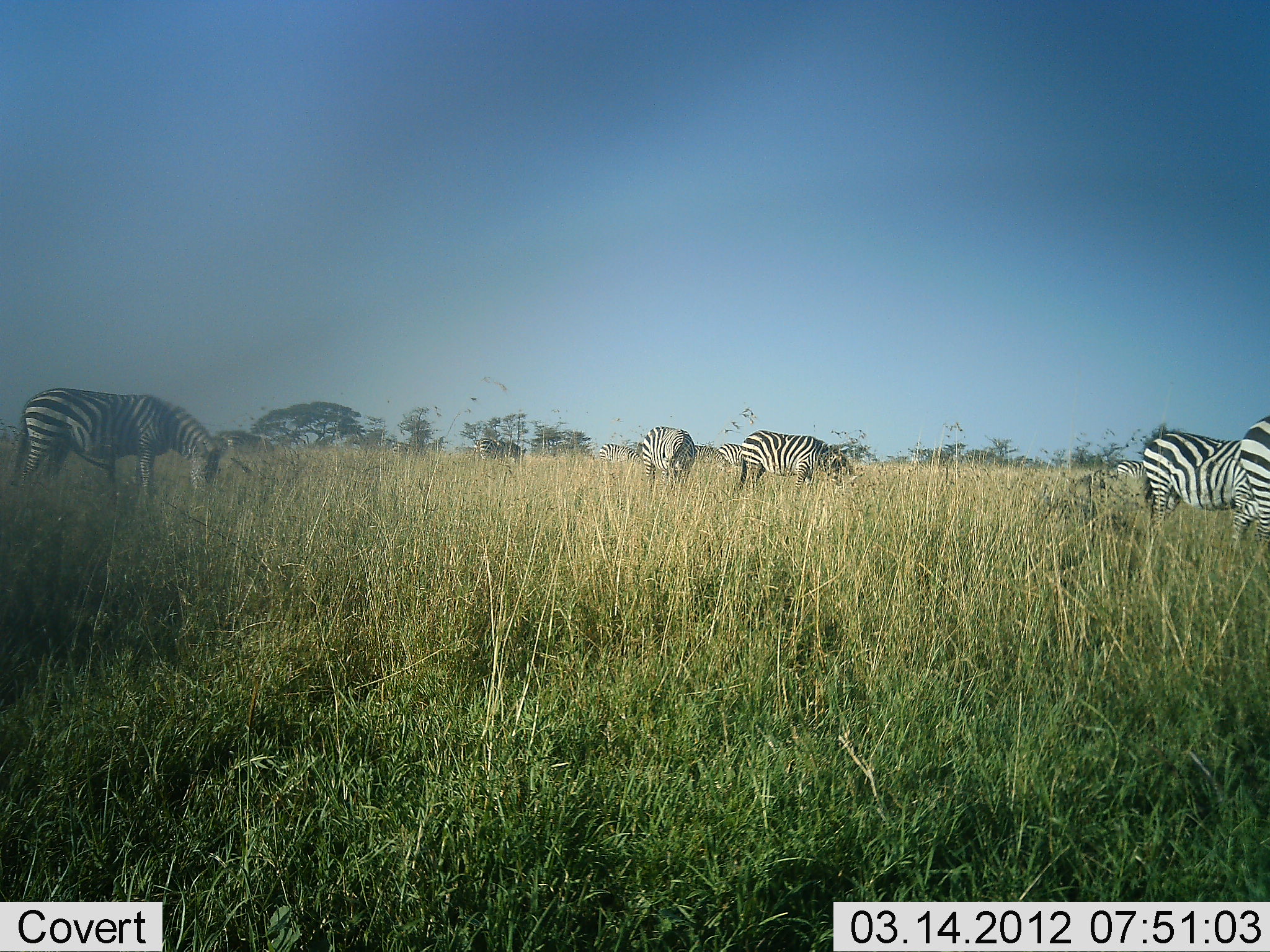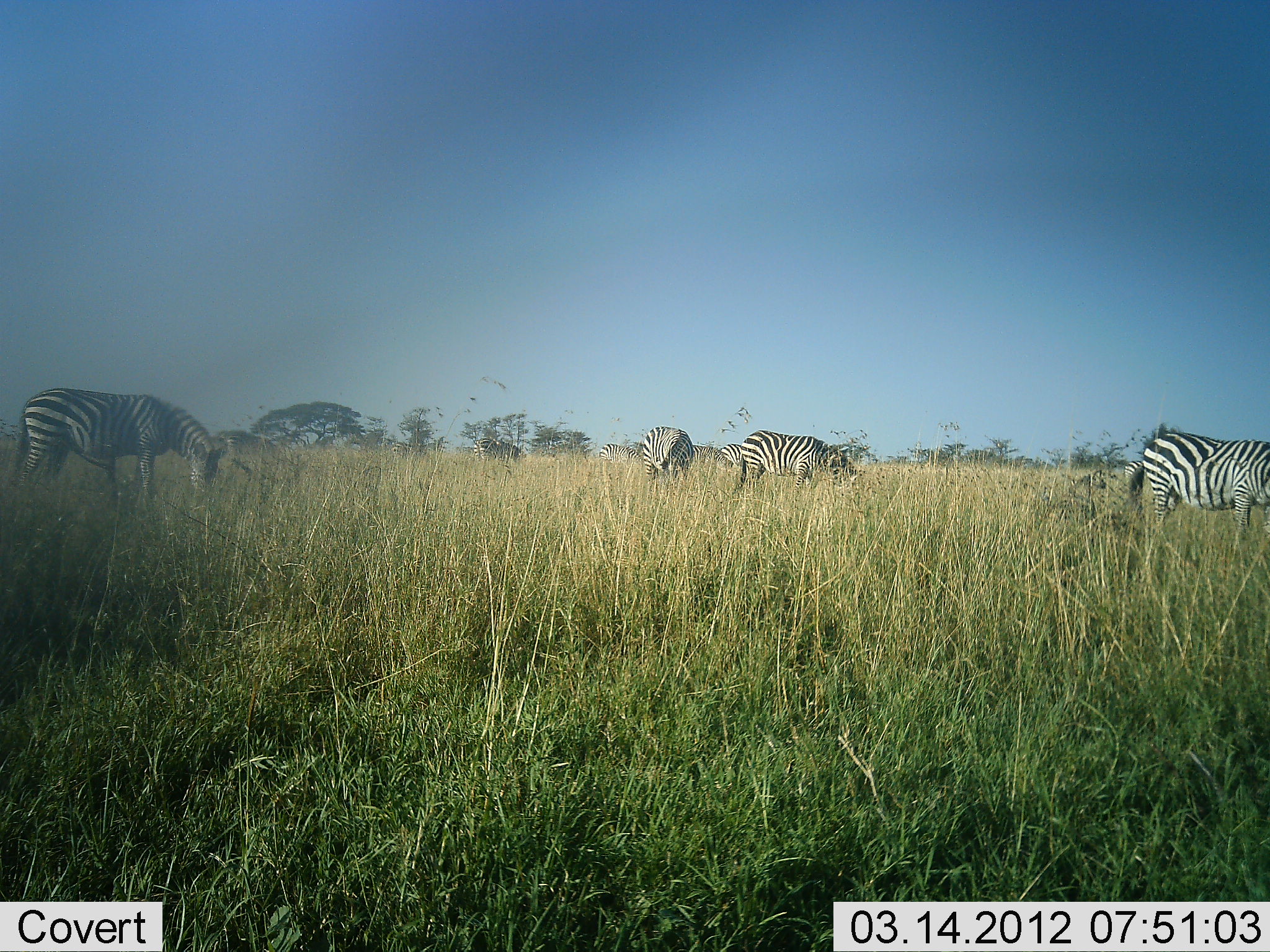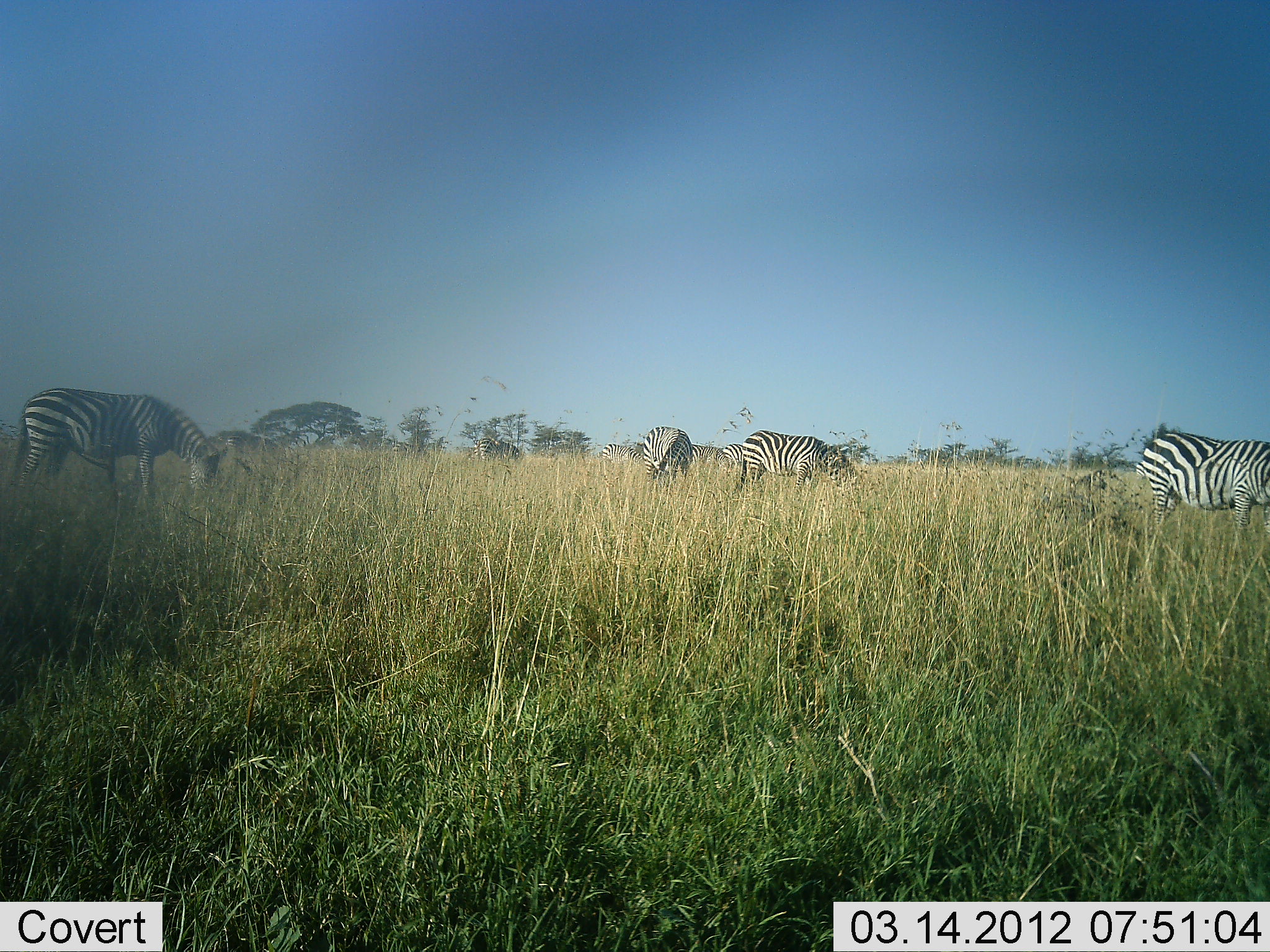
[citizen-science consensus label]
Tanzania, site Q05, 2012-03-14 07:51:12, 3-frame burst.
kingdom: Animalia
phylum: Chordata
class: Mammalia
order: Perissodactyla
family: Equidae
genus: Equus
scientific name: Equus quagga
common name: plains zebra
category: zebra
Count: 6.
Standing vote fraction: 39%.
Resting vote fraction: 0%.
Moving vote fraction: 0%.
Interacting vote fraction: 0%.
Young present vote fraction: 0%.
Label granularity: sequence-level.